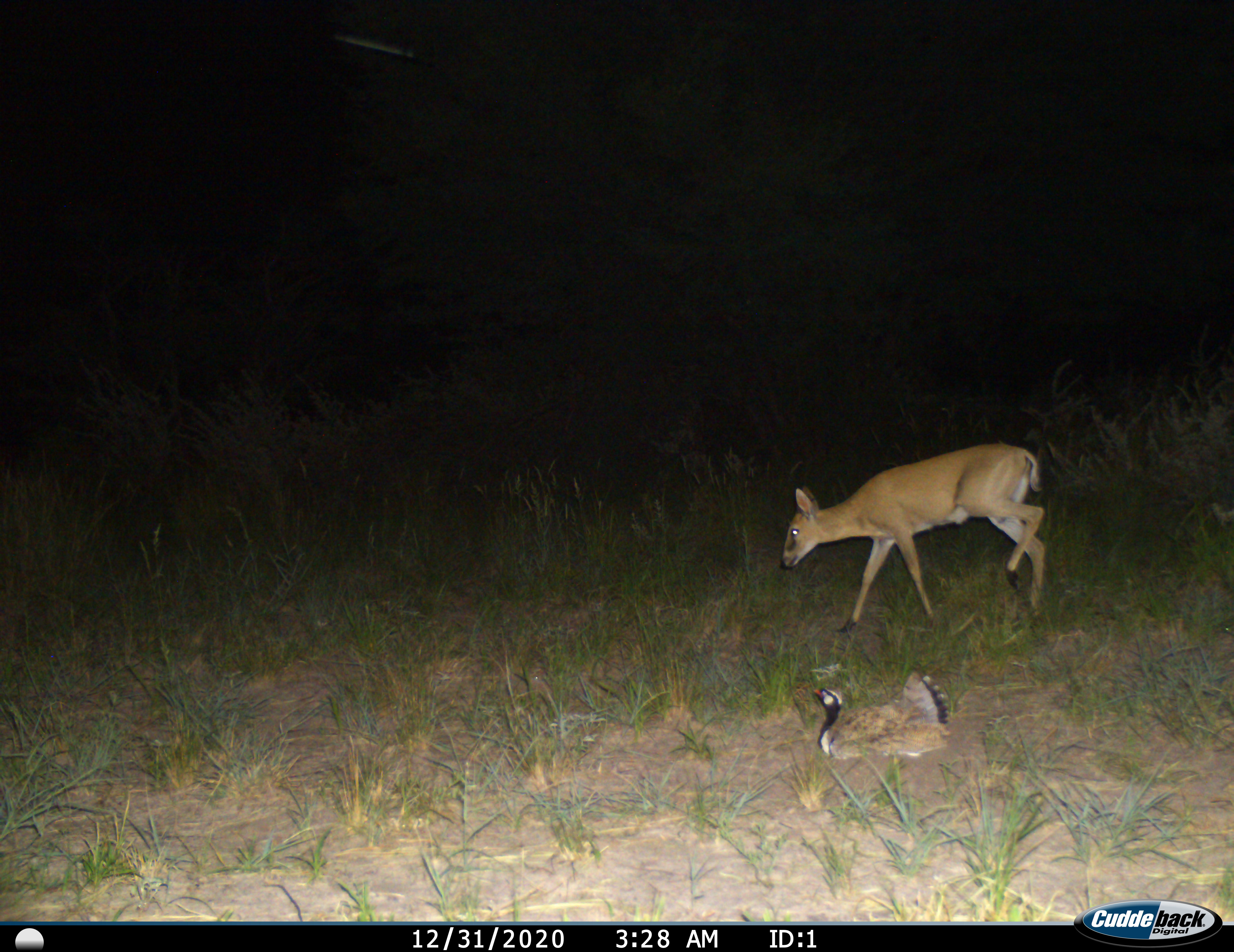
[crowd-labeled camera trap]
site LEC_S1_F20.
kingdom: Animalia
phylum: Chordata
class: Aves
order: Otidiformes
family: Otididae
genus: Eupodotis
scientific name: Eupodotis afraoides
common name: white-quilled bustard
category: bustardwhitequilled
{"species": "bustardwhitequilled (white-quilled bustard) (Eupodotis afraoides)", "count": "1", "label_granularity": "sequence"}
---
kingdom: Animalia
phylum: Chordata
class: Mammalia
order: Artiodactyla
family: Bovidae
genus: Sylvicapra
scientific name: Sylvicapra grimmia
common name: common duiker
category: duikercommongrey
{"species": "duikercommongrey (common duiker) (Sylvicapra grimmia)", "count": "1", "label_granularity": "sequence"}